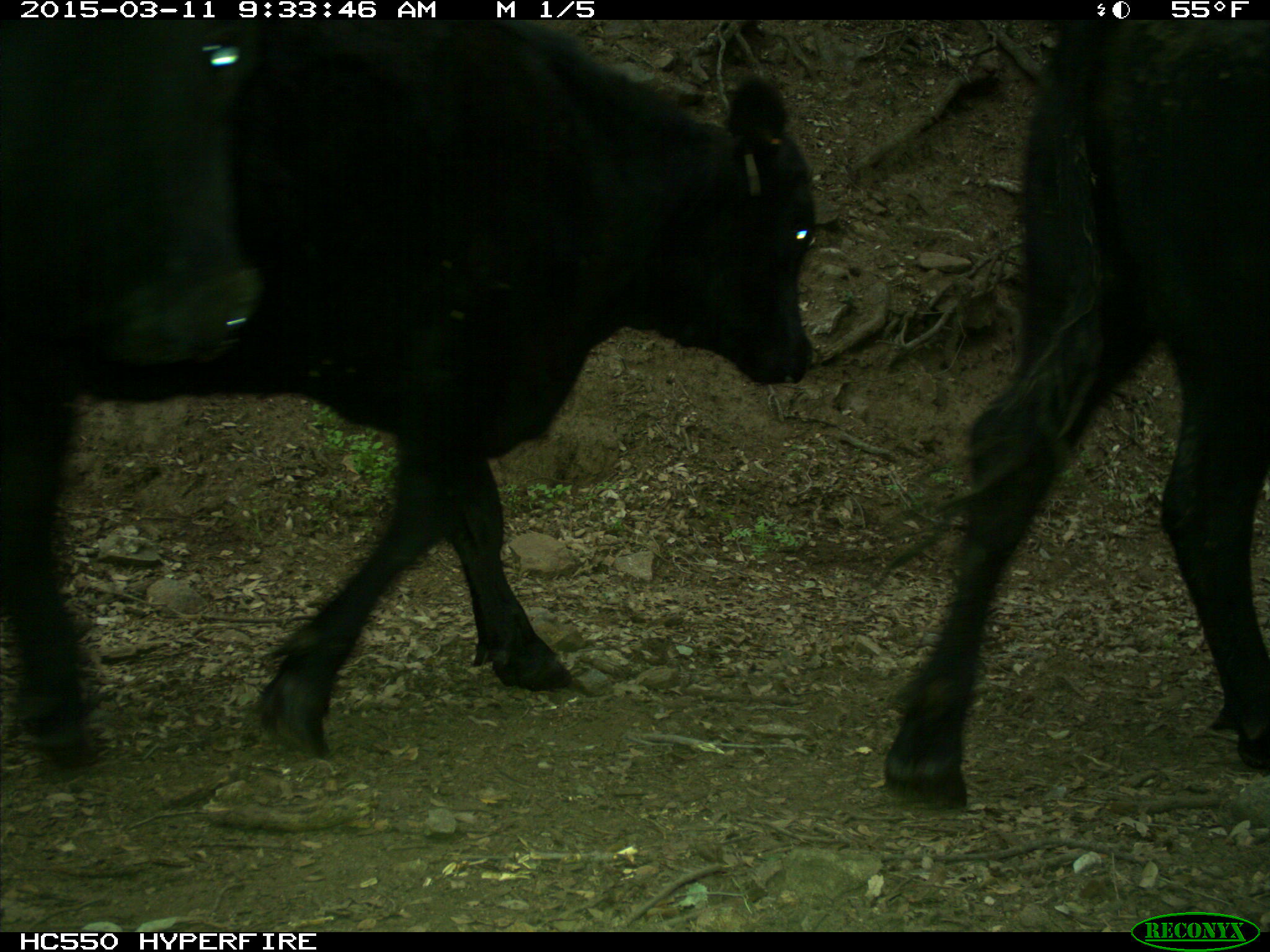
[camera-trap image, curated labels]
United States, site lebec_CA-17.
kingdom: Animalia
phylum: Chordata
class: Mammalia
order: Artiodactyla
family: Bovidae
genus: Bos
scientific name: Bos taurus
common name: domestic cow